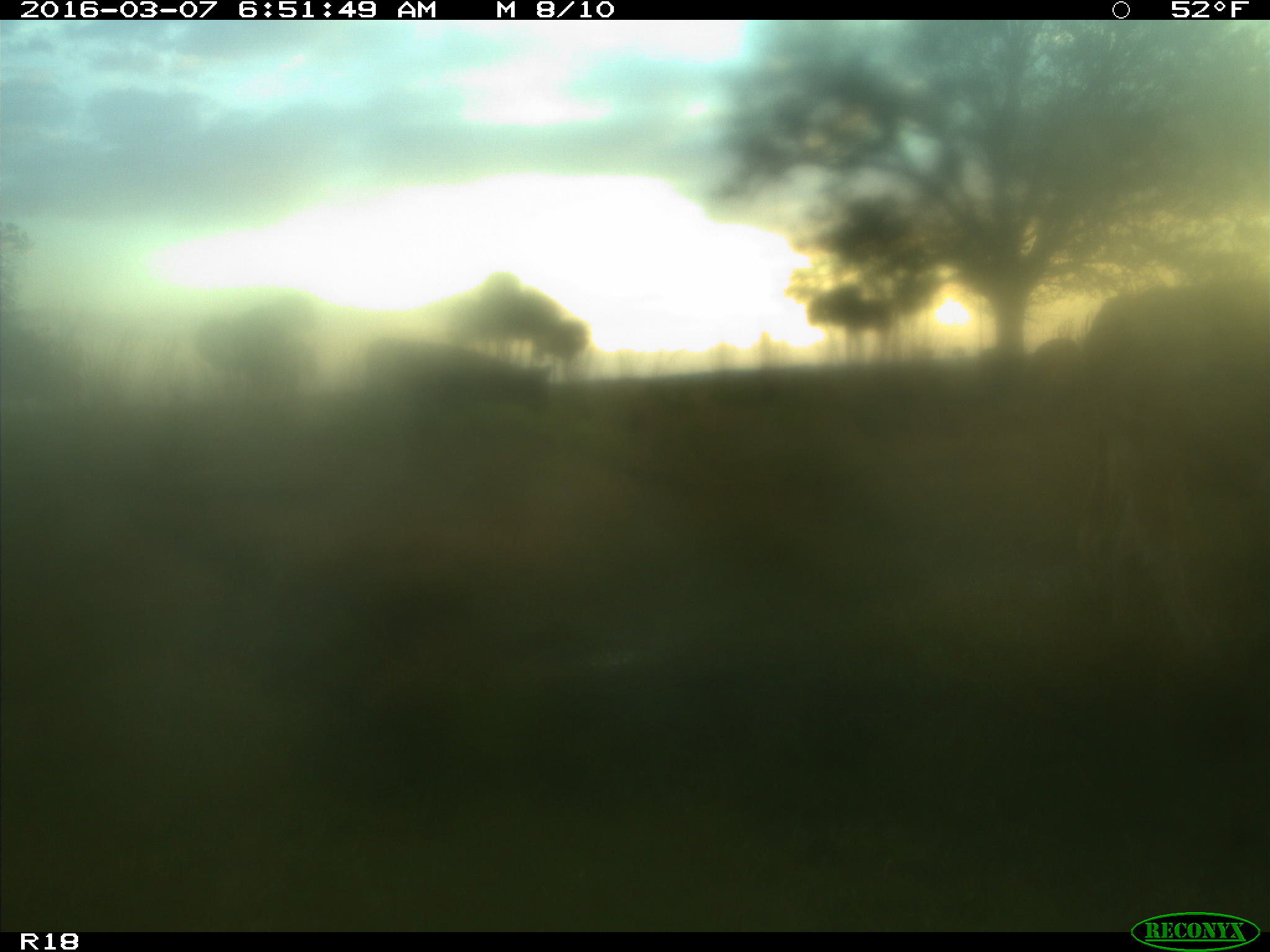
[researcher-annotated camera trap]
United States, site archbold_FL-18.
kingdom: Animalia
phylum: Chordata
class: Mammalia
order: Artiodactyla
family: Bovidae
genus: Bos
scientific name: Bos taurus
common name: domestic cow